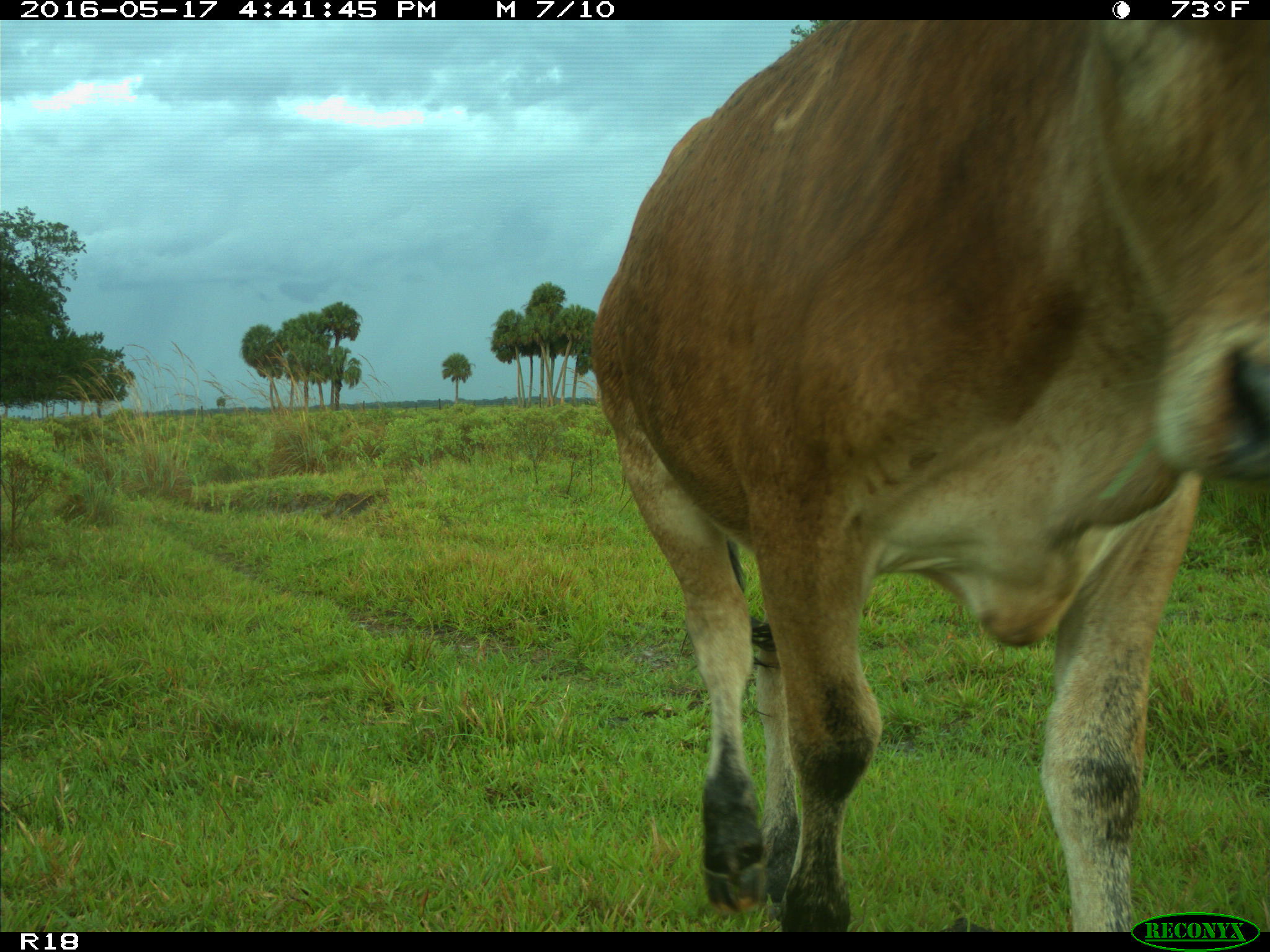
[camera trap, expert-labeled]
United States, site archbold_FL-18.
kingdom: Animalia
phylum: Chordata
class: Mammalia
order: Artiodactyla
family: Bovidae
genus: Bos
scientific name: Bos taurus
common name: domestic cow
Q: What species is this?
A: Bos taurus (domestic cow).